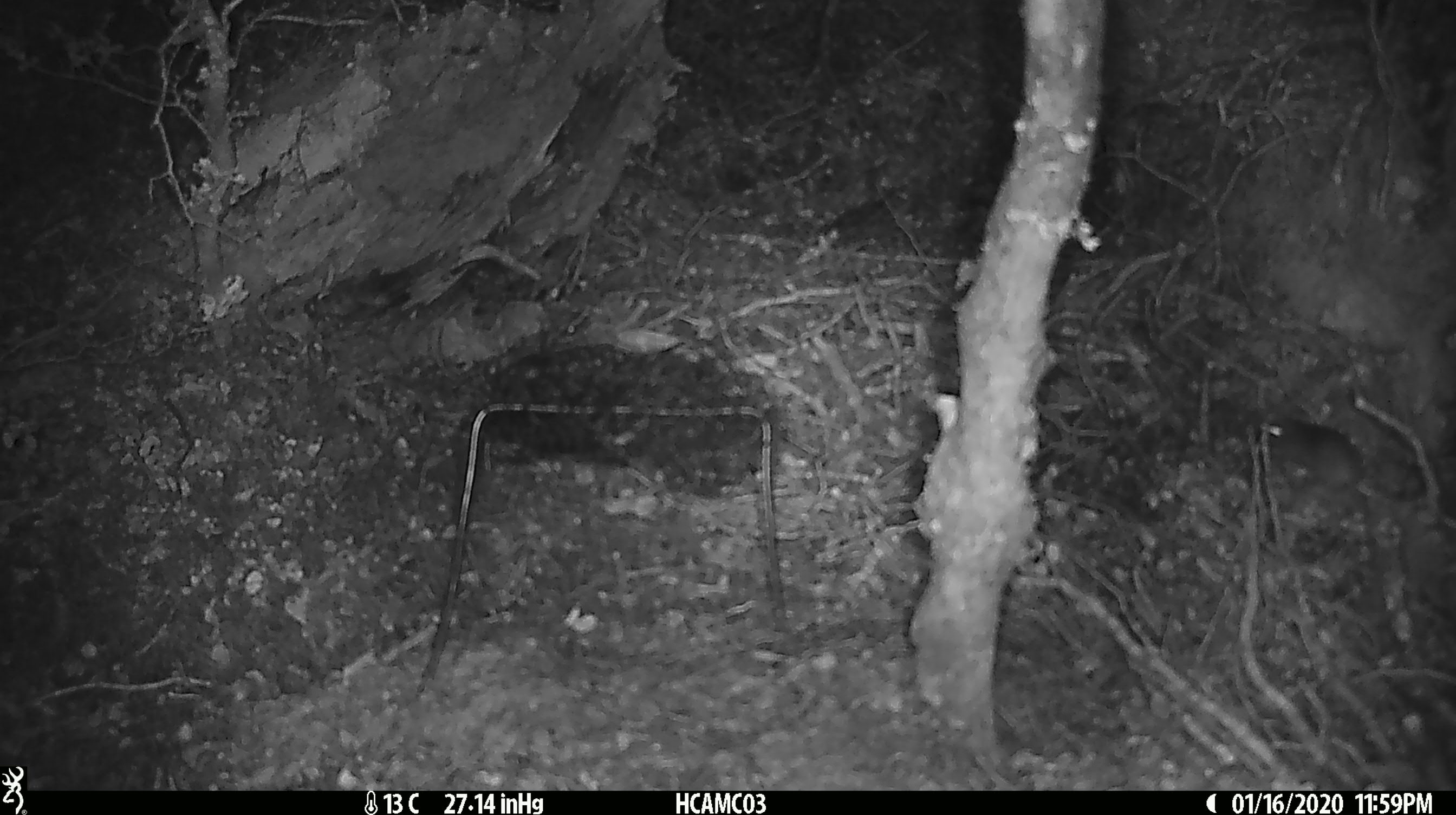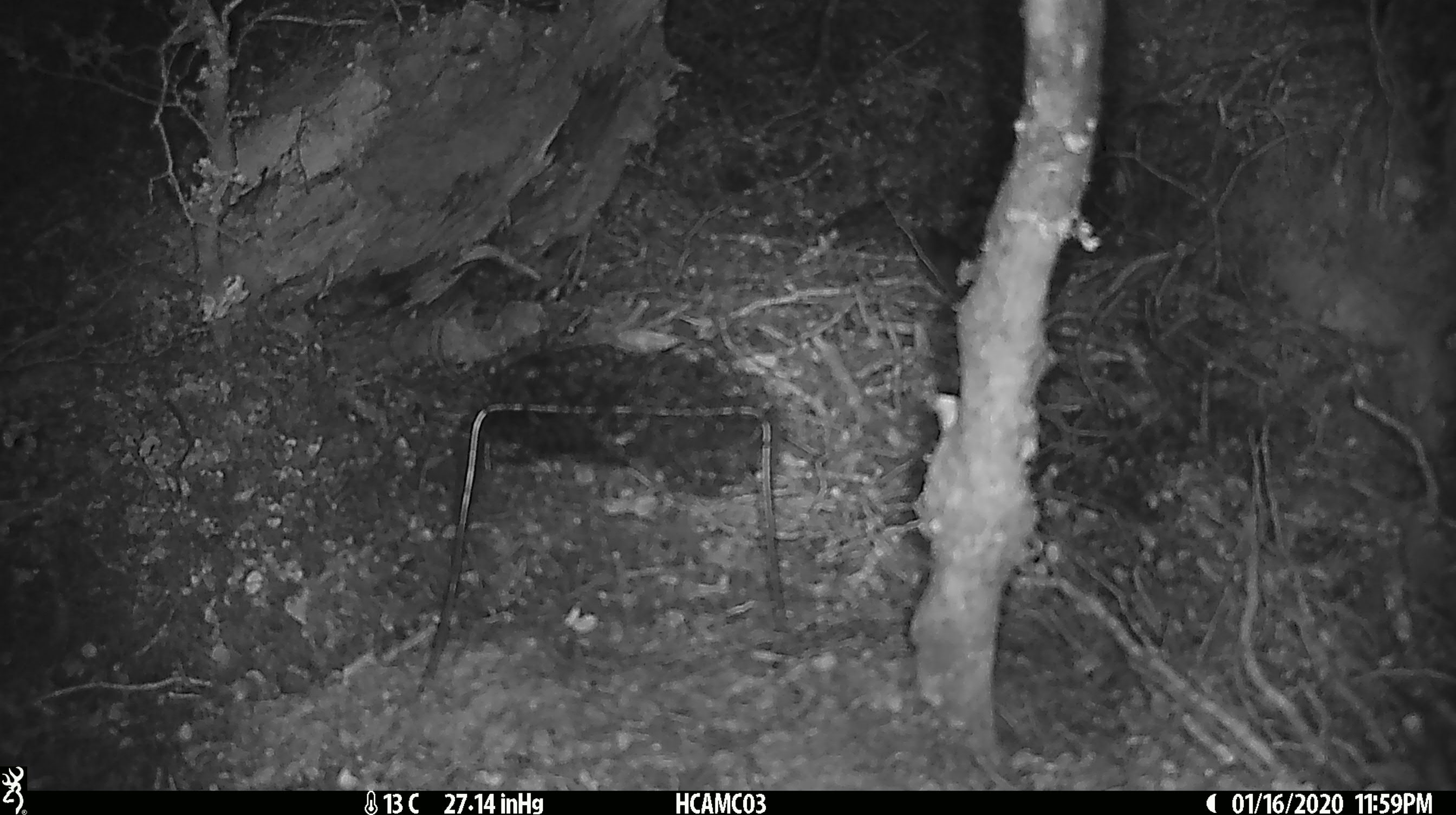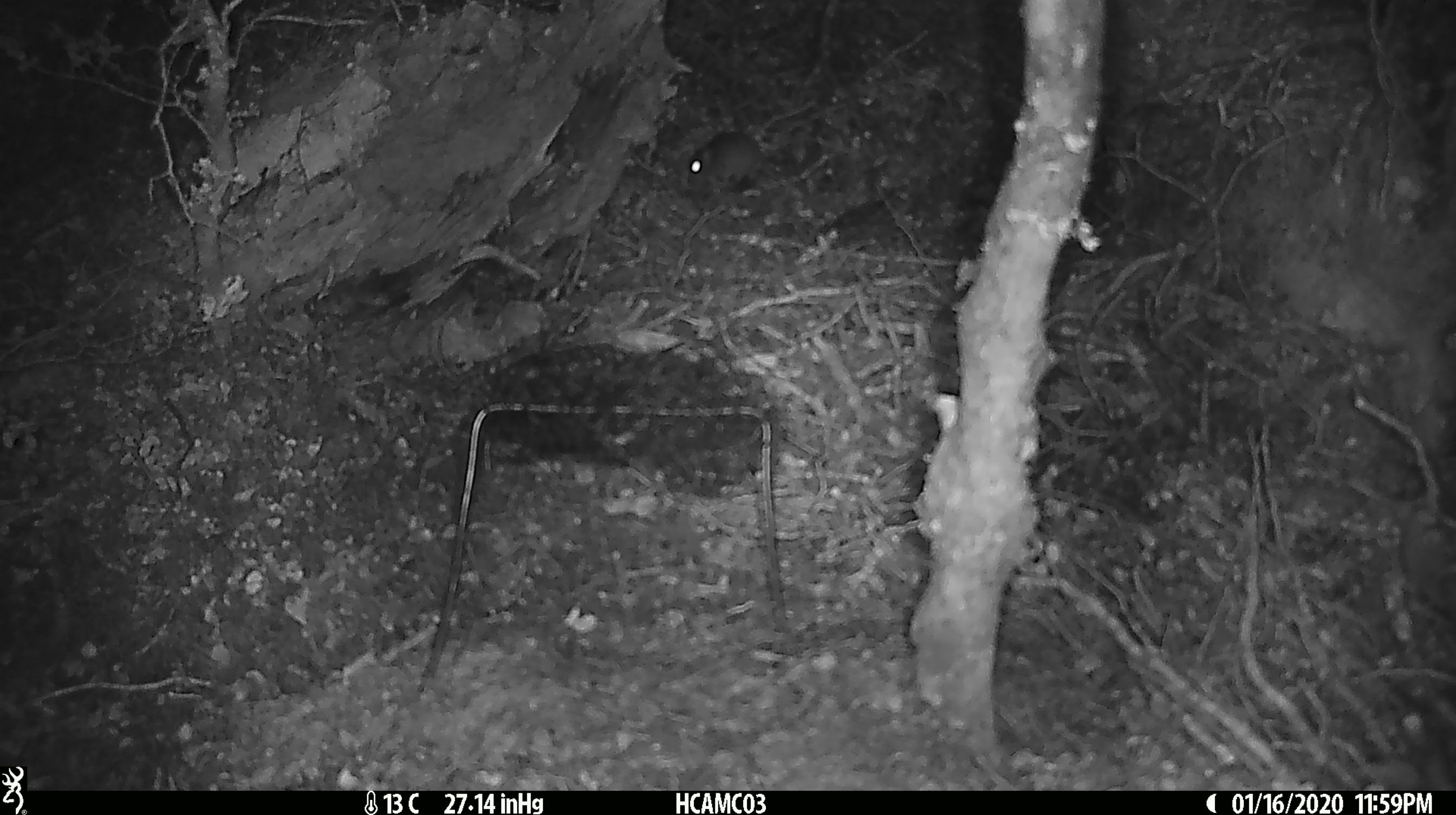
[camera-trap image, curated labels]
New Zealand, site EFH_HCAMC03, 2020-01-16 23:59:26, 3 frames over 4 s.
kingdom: Animalia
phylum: Chordata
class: Mammalia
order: Rodentia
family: Muridae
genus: Mus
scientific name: Mus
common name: mouse